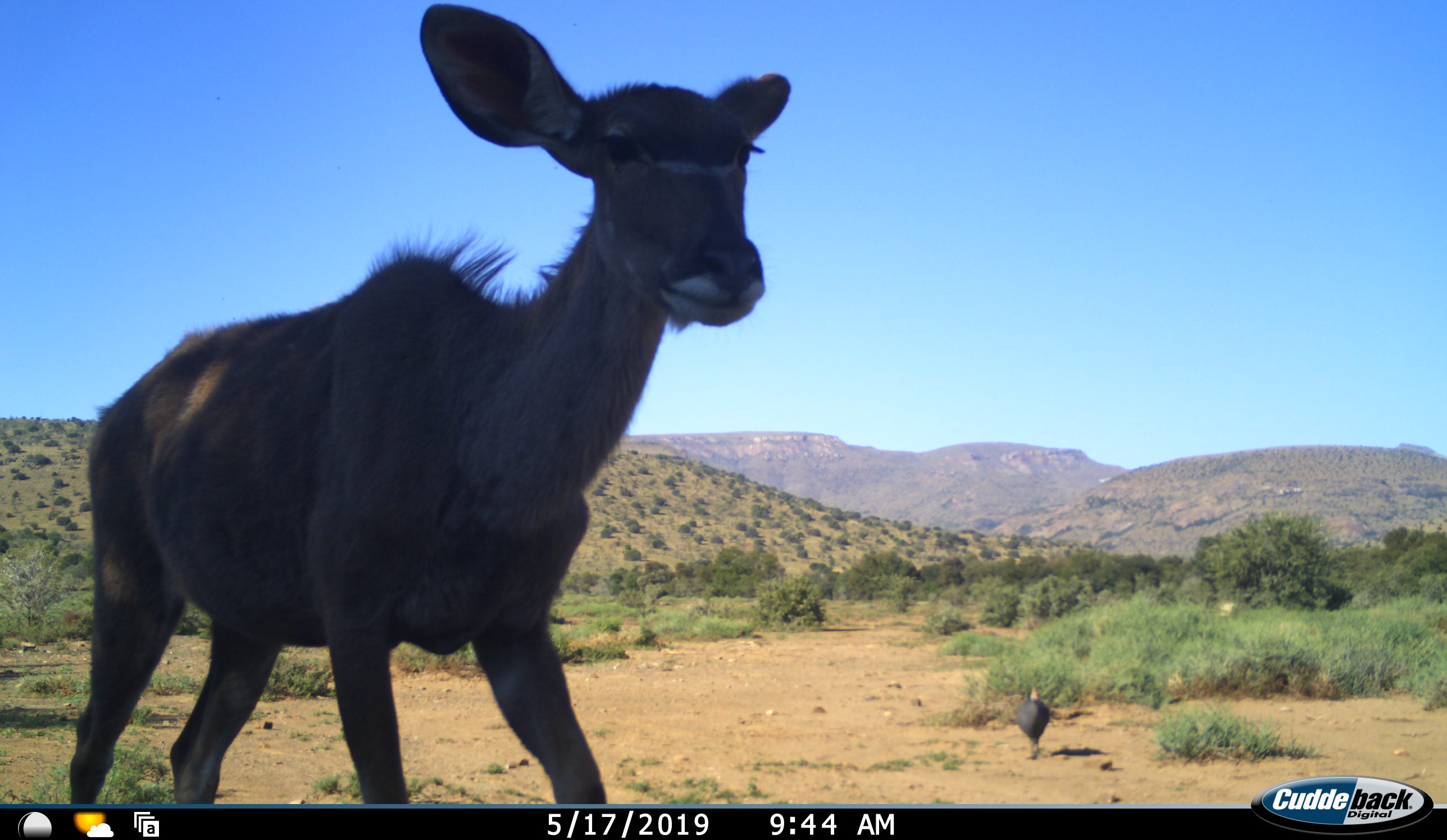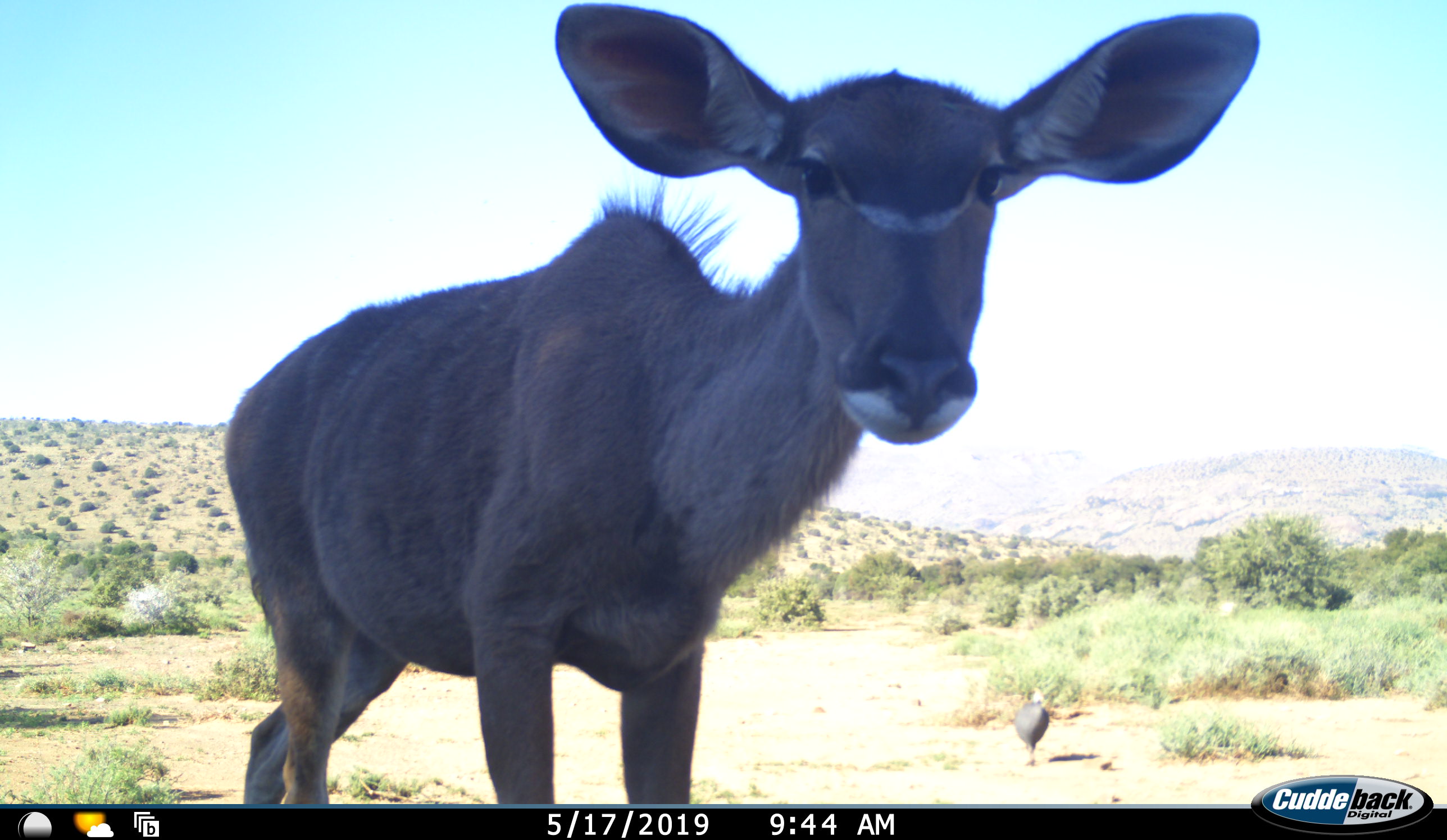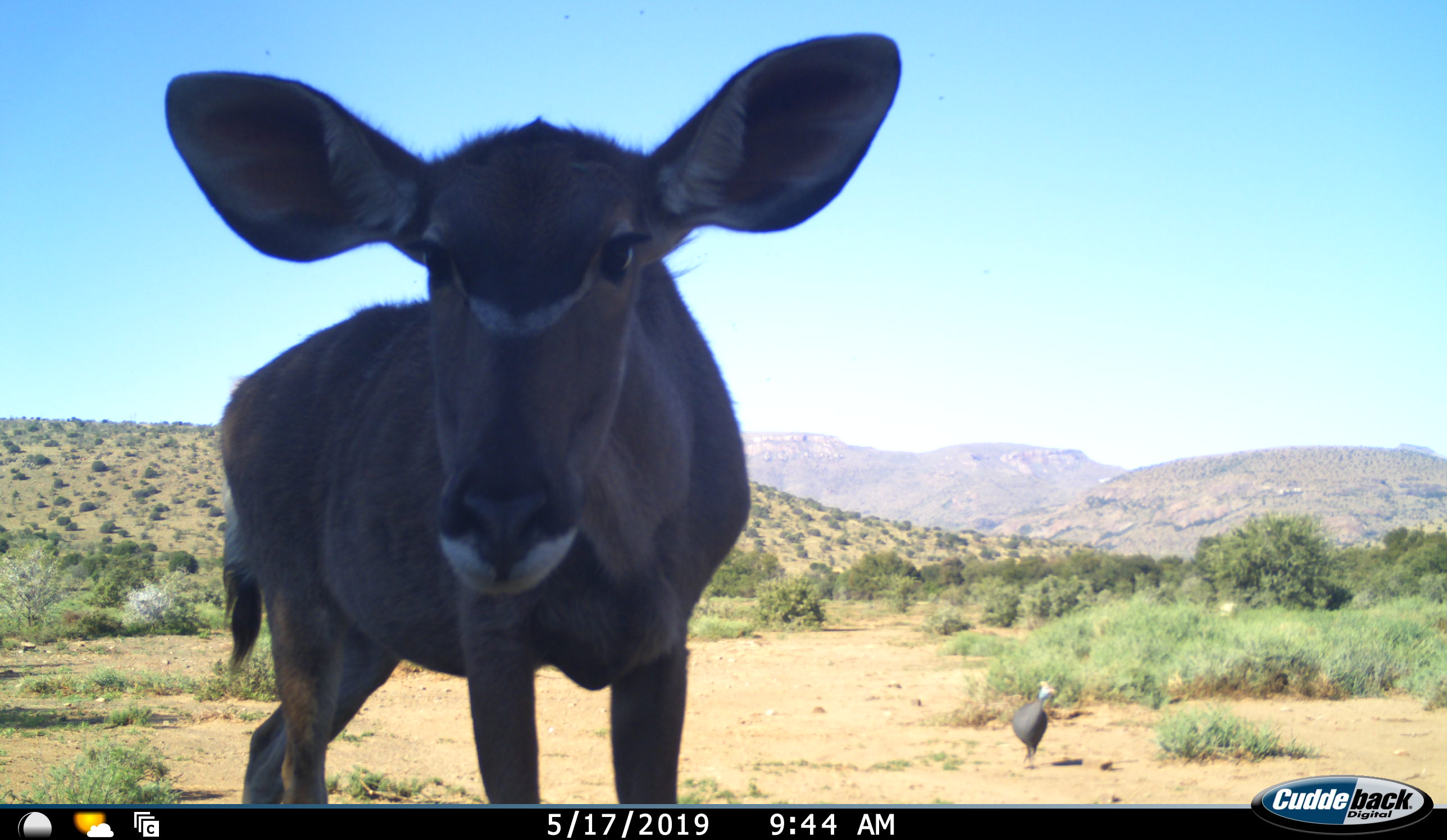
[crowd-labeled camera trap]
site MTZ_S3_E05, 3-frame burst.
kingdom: Animalia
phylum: Chordata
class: Aves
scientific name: Aves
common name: bird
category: birdother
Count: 1.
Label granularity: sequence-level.